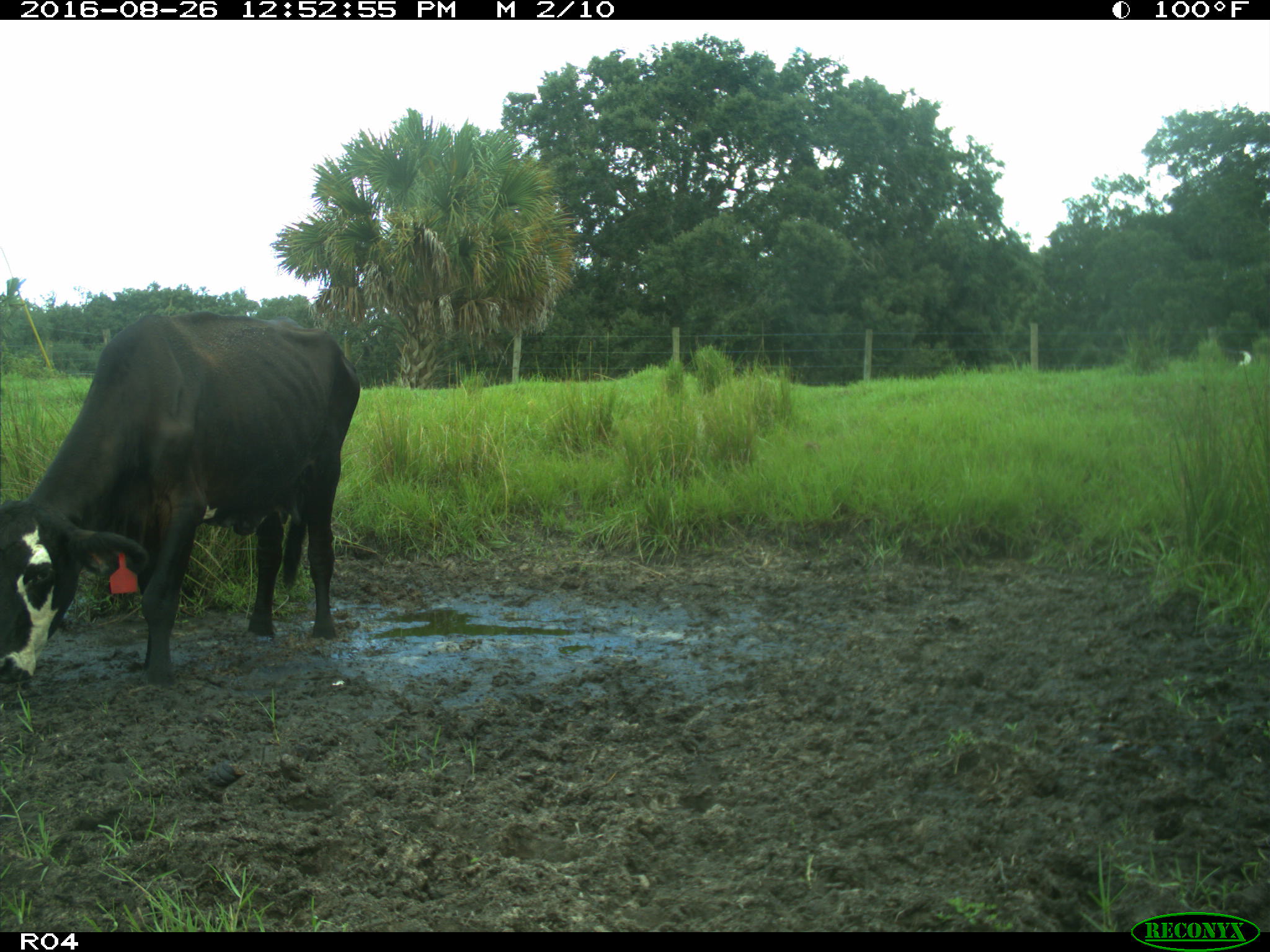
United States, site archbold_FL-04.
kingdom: Animalia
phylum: Chordata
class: Mammalia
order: Artiodactyla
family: Bovidae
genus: Bos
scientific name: Bos taurus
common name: domestic cow